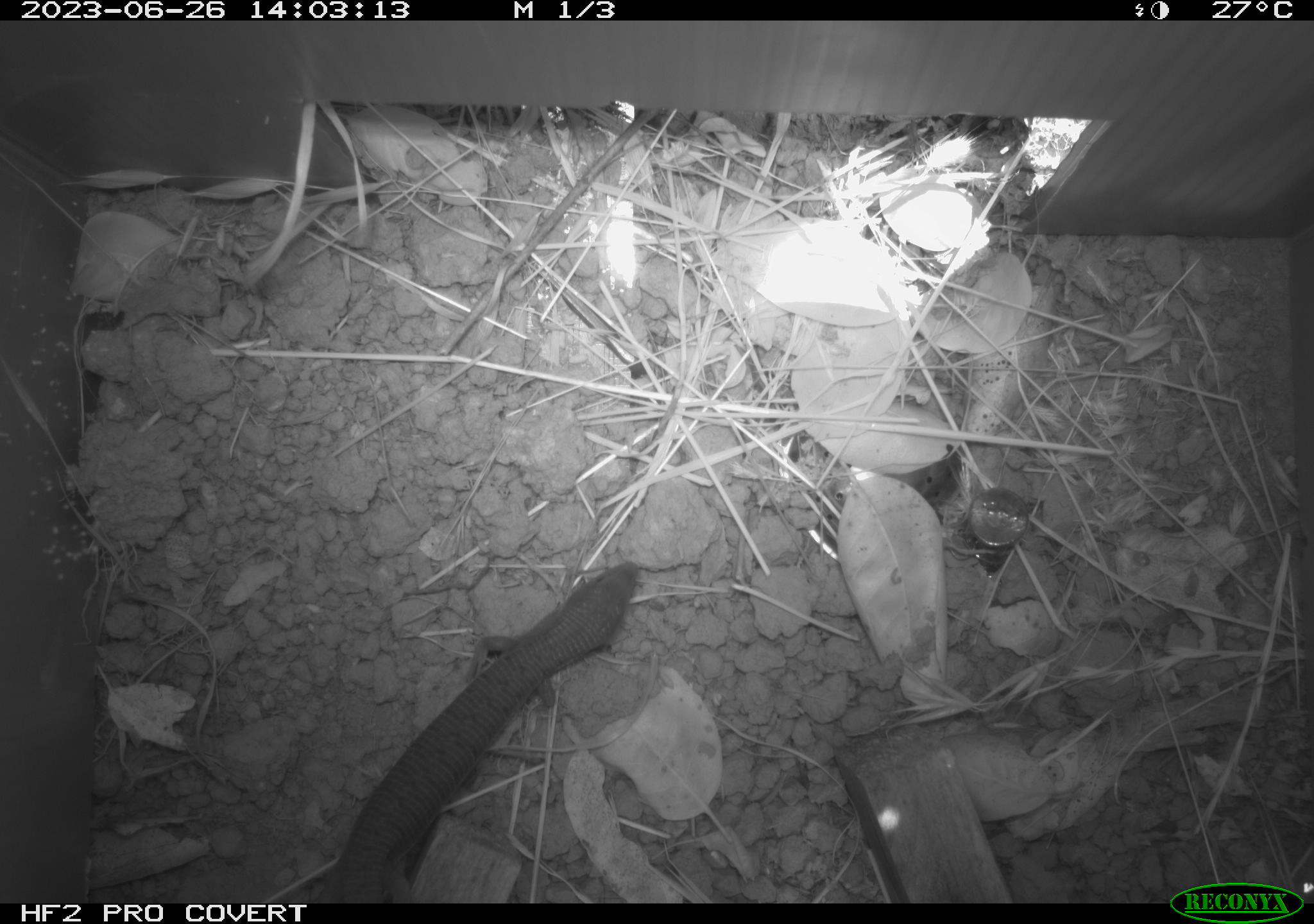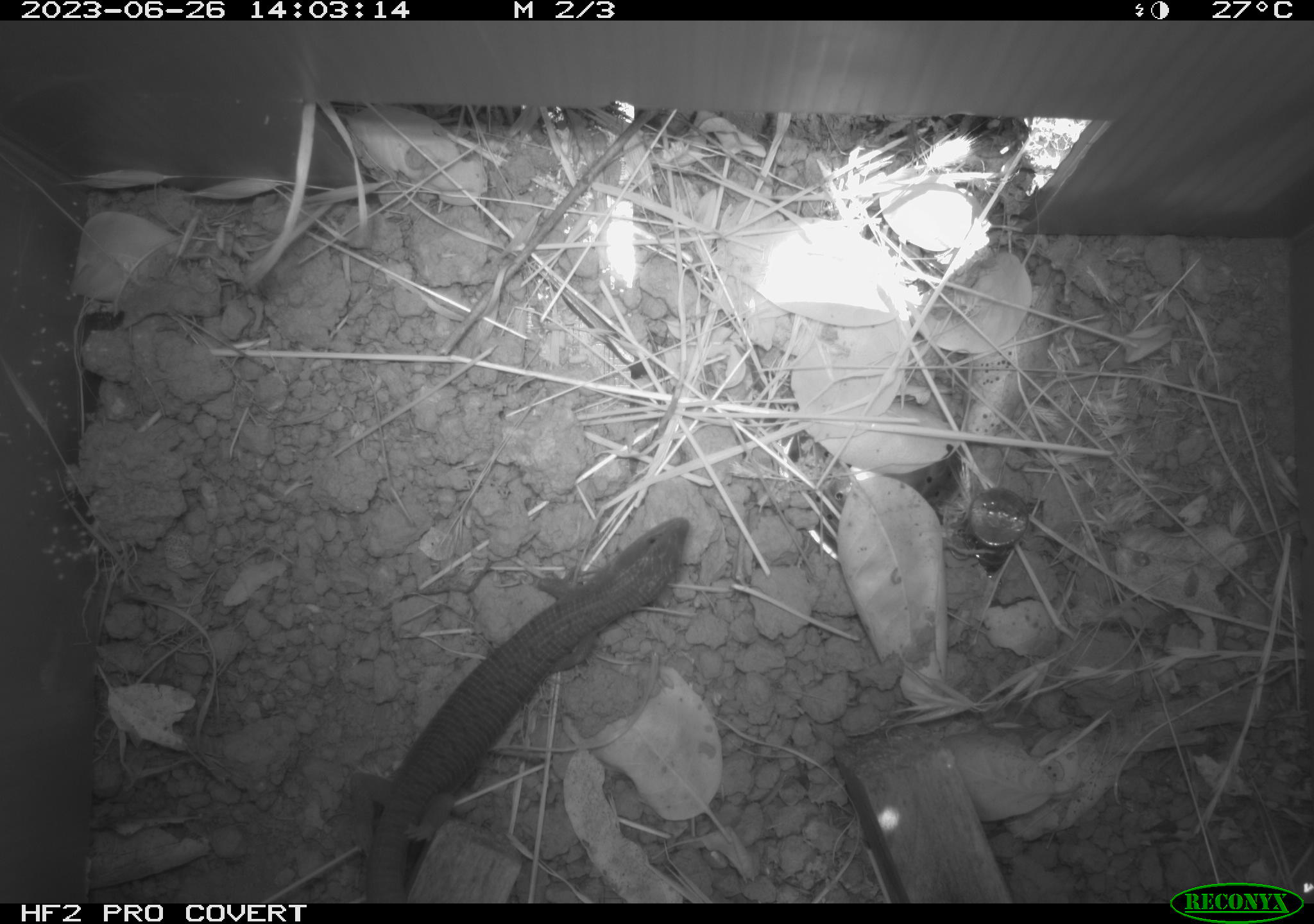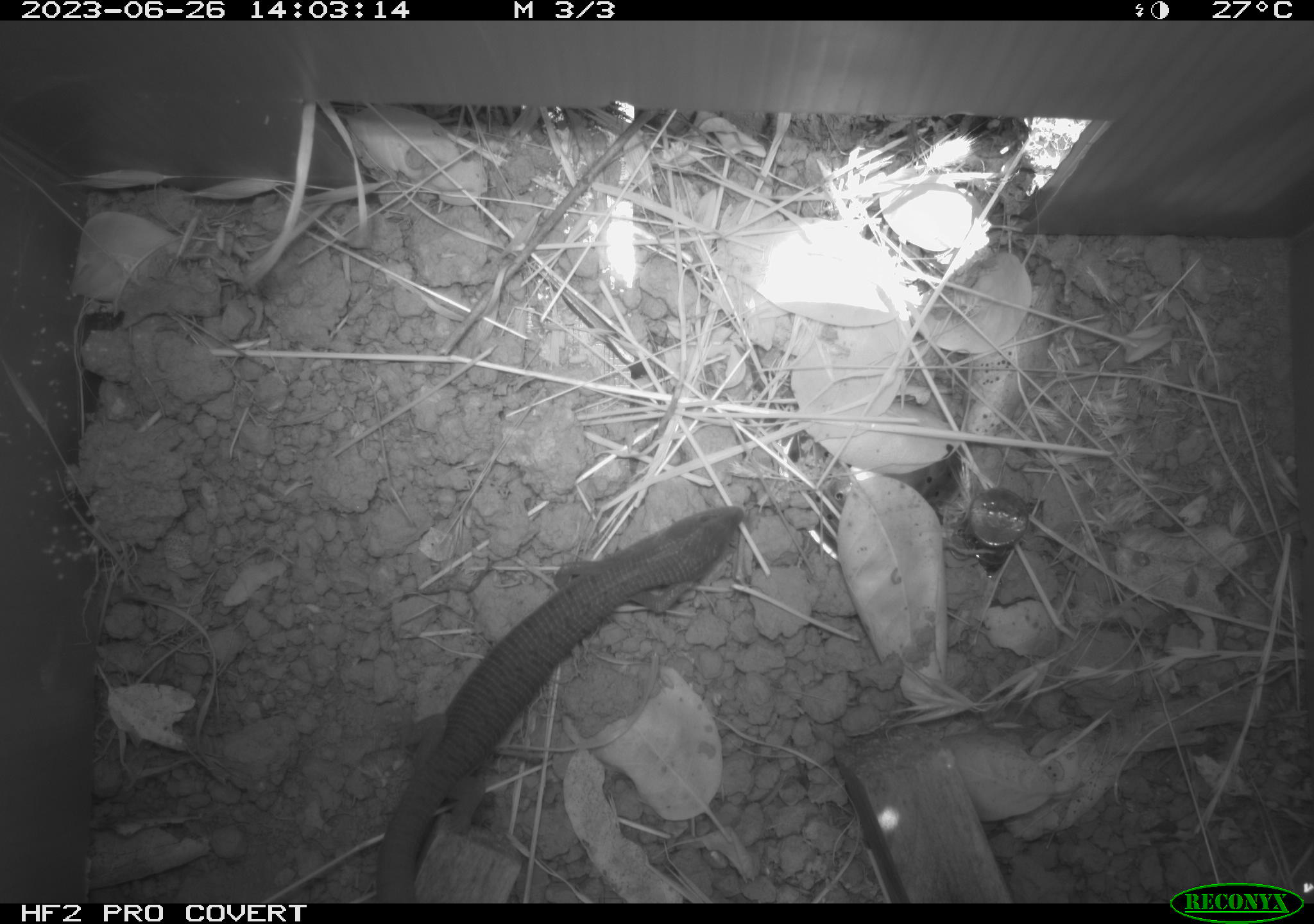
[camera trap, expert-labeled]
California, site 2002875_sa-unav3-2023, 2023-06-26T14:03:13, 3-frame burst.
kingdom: Animalia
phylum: Chordata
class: Reptilia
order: Squamata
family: Anguidae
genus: Elgaria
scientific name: Elgaria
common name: alligator lizards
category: elgaria species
Elgaria species (alligator lizards) (Elgaria).